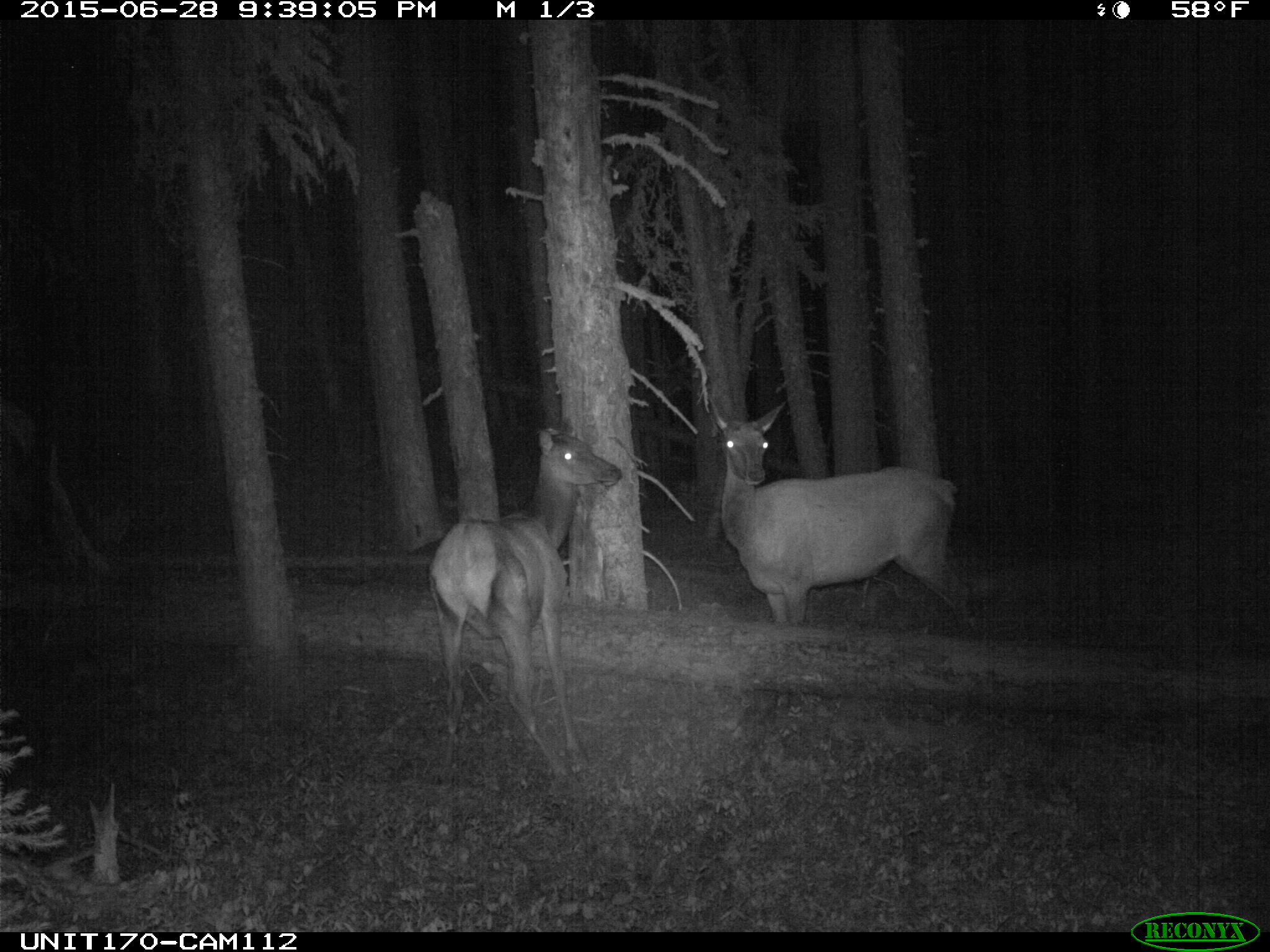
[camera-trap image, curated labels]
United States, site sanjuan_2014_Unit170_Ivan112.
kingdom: Animalia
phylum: Chordata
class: Mammalia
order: Artiodactyla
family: Cervidae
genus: Cervus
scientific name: Cervus elaphus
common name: red deer